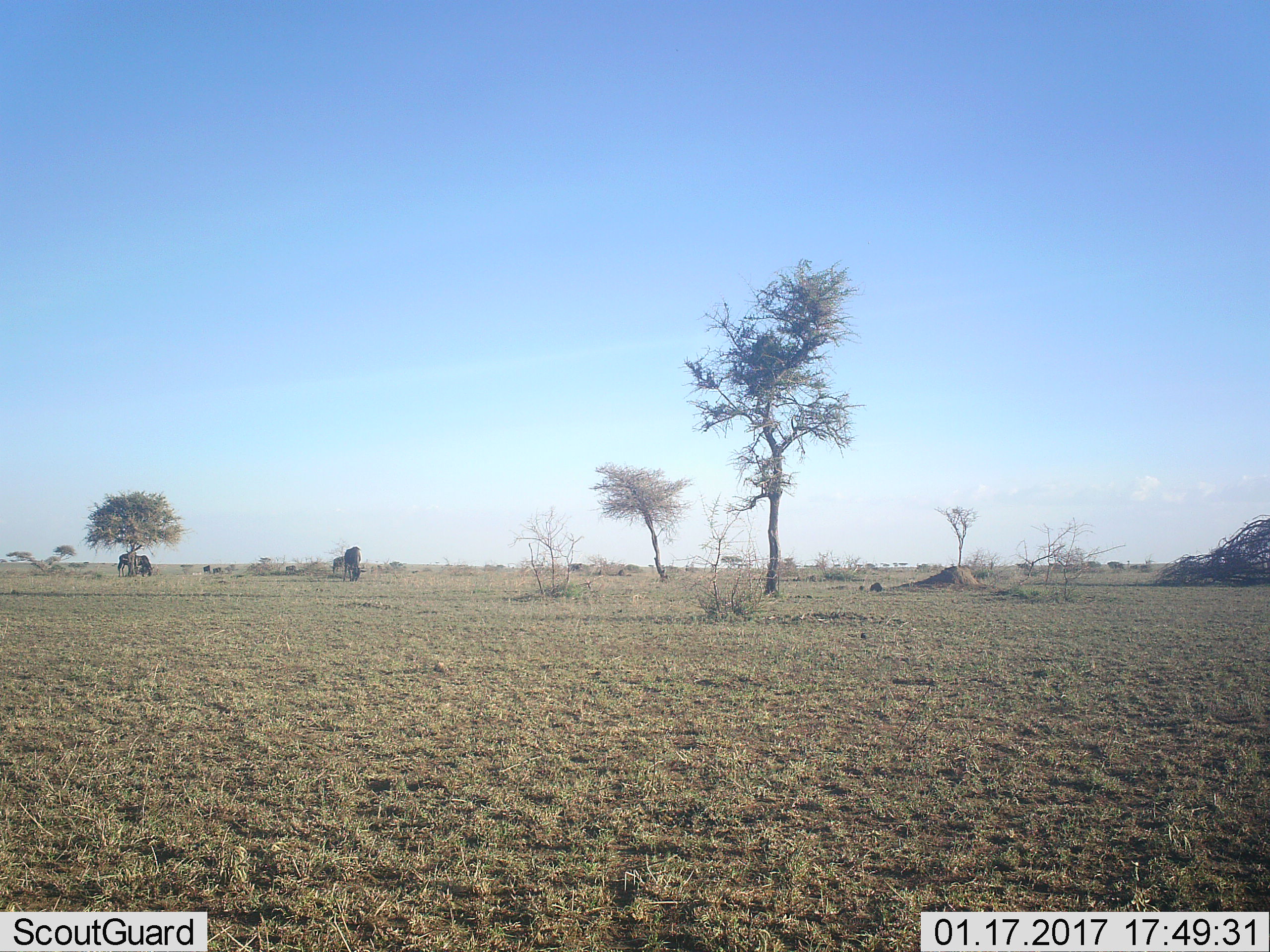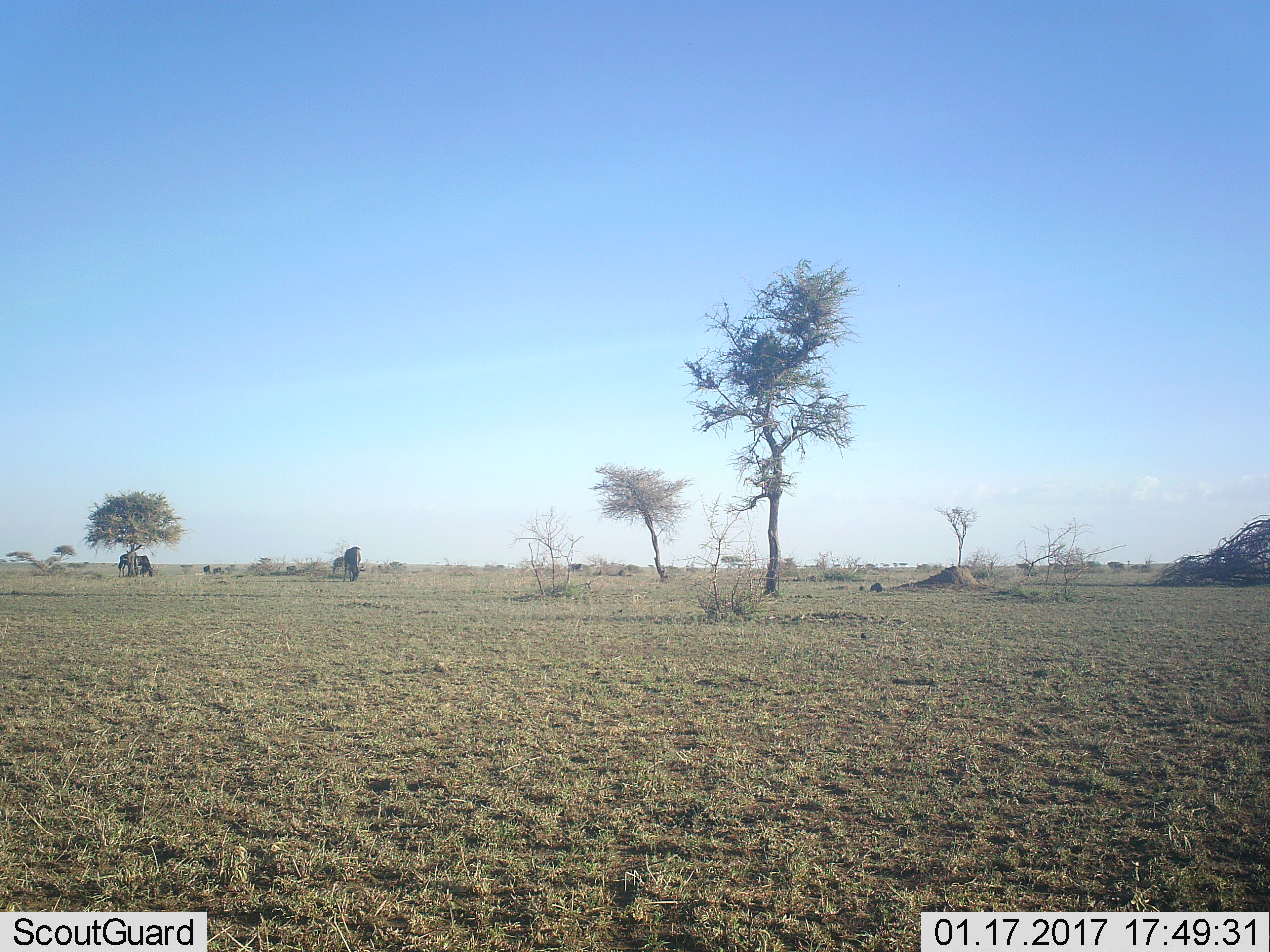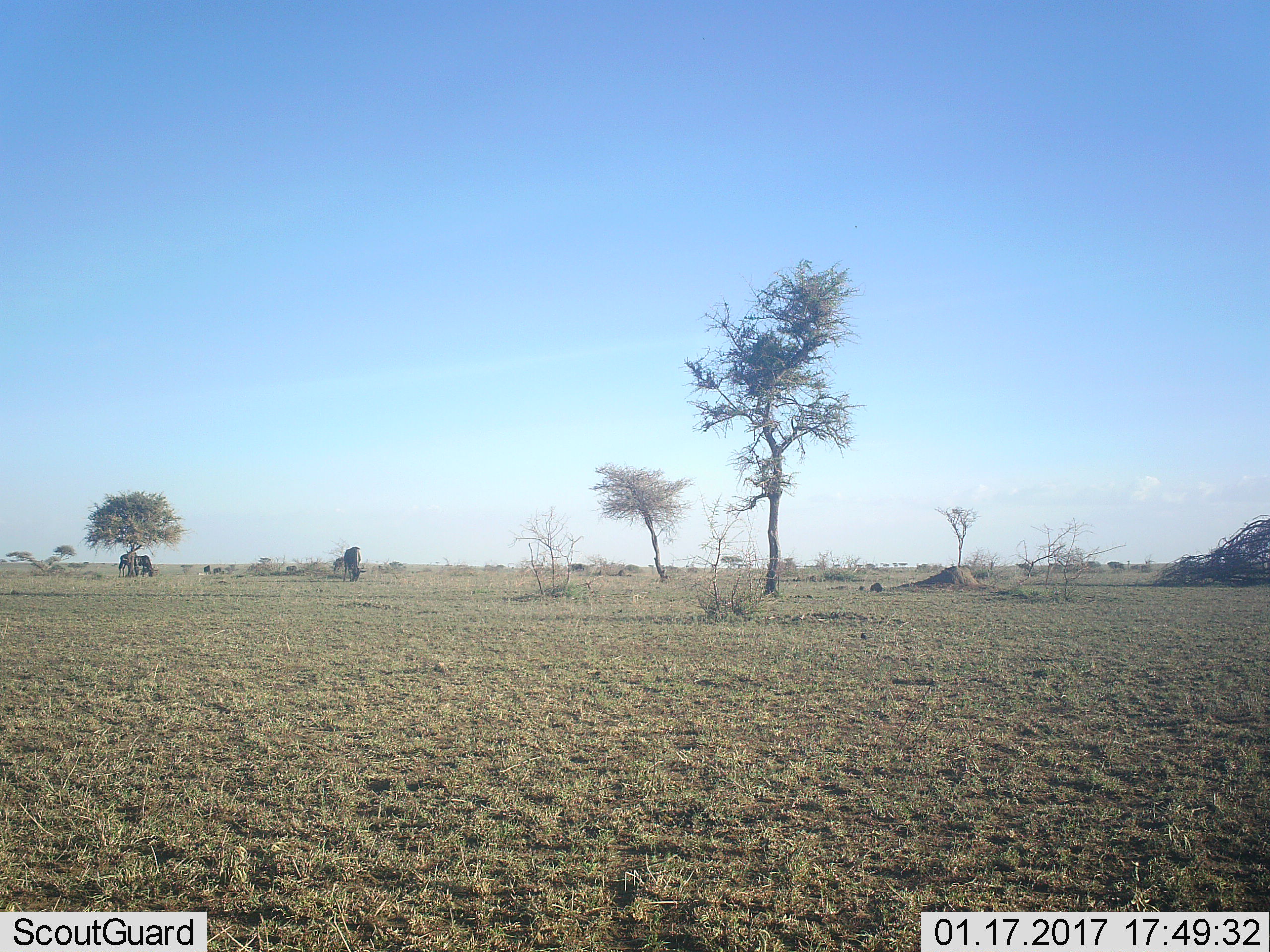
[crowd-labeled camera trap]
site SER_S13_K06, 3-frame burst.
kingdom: Animalia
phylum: Chordata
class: Mammalia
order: Artiodactyla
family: Bovidae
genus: Connochaetes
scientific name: Connochaetes taurinus taurinus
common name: blue wildebeest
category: wildebeestblue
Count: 5.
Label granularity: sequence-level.